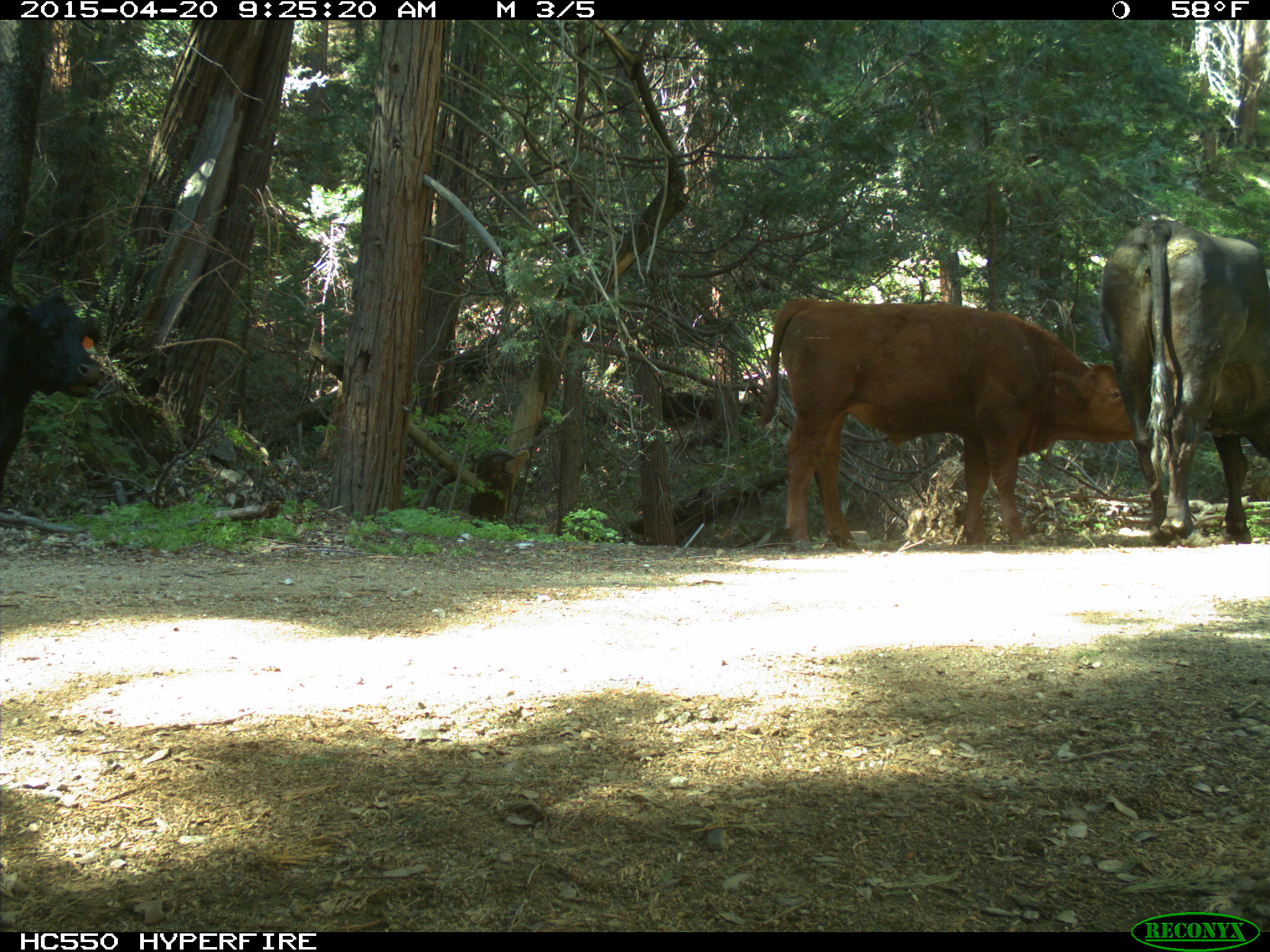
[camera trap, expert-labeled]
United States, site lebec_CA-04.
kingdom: Animalia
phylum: Chordata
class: Mammalia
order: Artiodactyla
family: Bovidae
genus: Bos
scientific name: Bos taurus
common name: domestic cow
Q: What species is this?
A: Bos taurus (domestic cow).